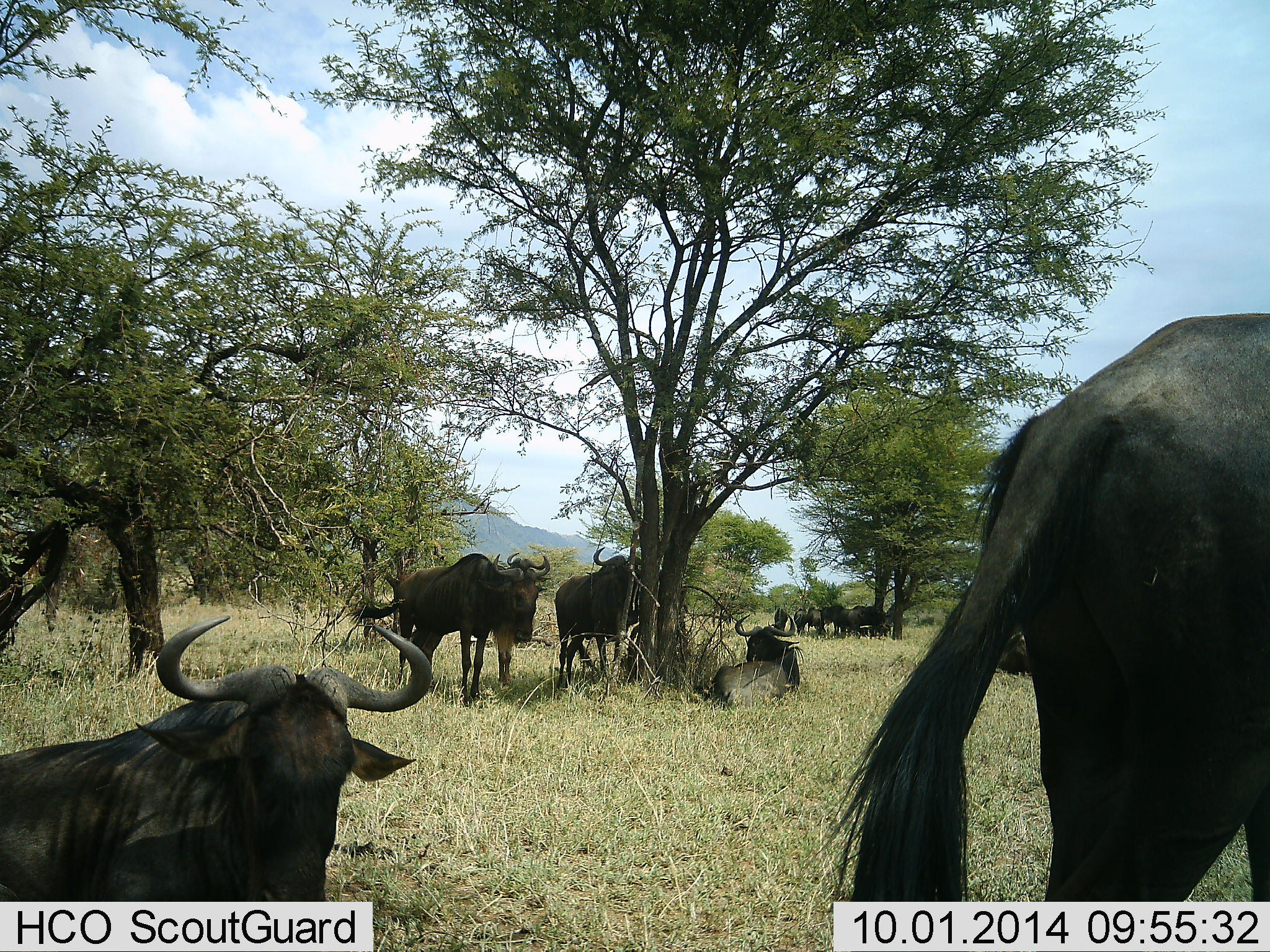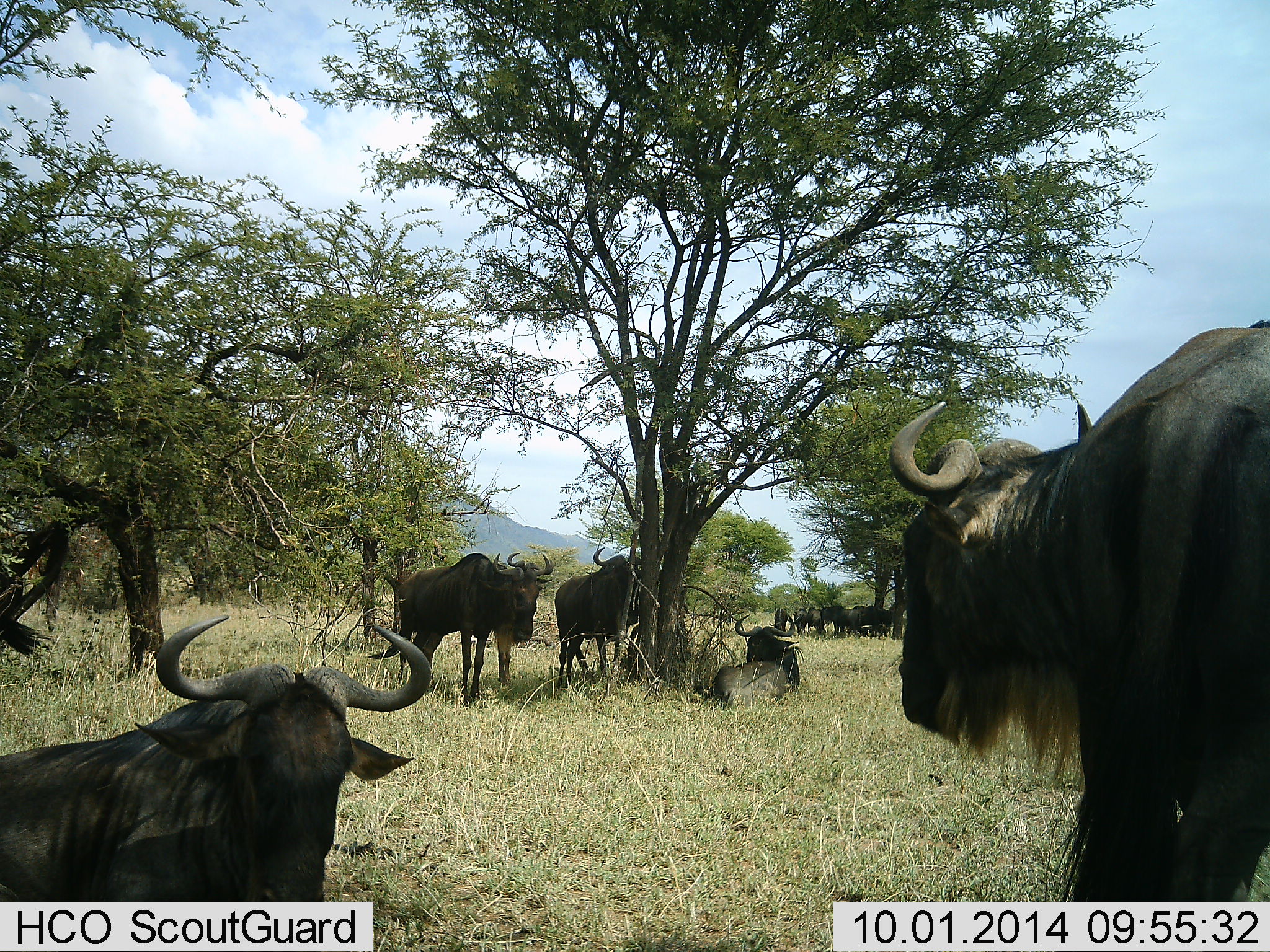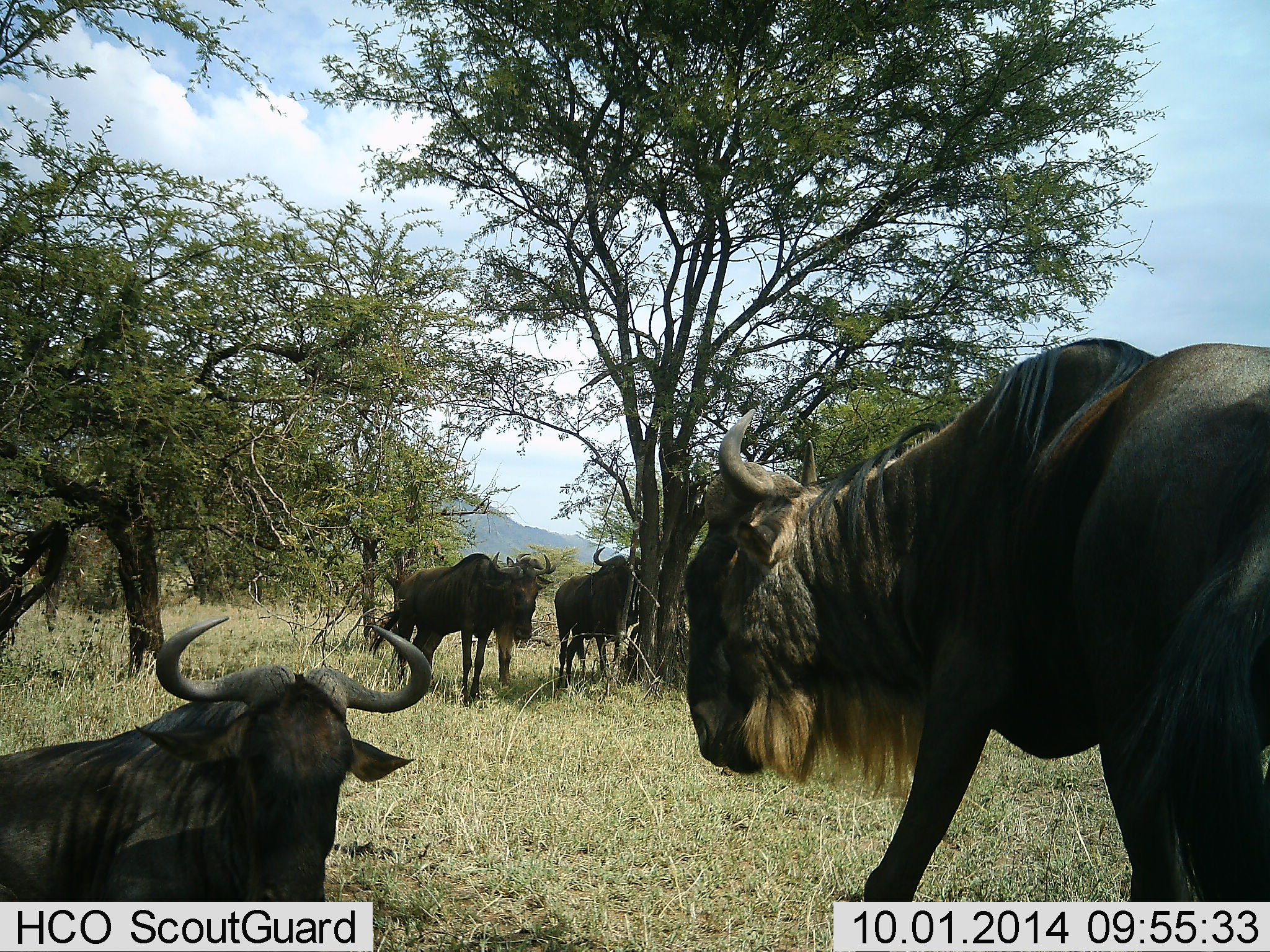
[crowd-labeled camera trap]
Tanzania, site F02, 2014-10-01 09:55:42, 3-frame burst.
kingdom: Animalia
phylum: Chordata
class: Mammalia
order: Artiodactyla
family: Bovidae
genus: Connochaetes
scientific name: Connochaetes taurinus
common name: blue wildebeest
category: wildebeest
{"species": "wildebeest (blue wildebeest) (Connochaetes taurinus)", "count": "11-50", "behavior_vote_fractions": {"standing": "90%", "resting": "100%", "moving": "60%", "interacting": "10%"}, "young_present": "0%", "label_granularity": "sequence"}